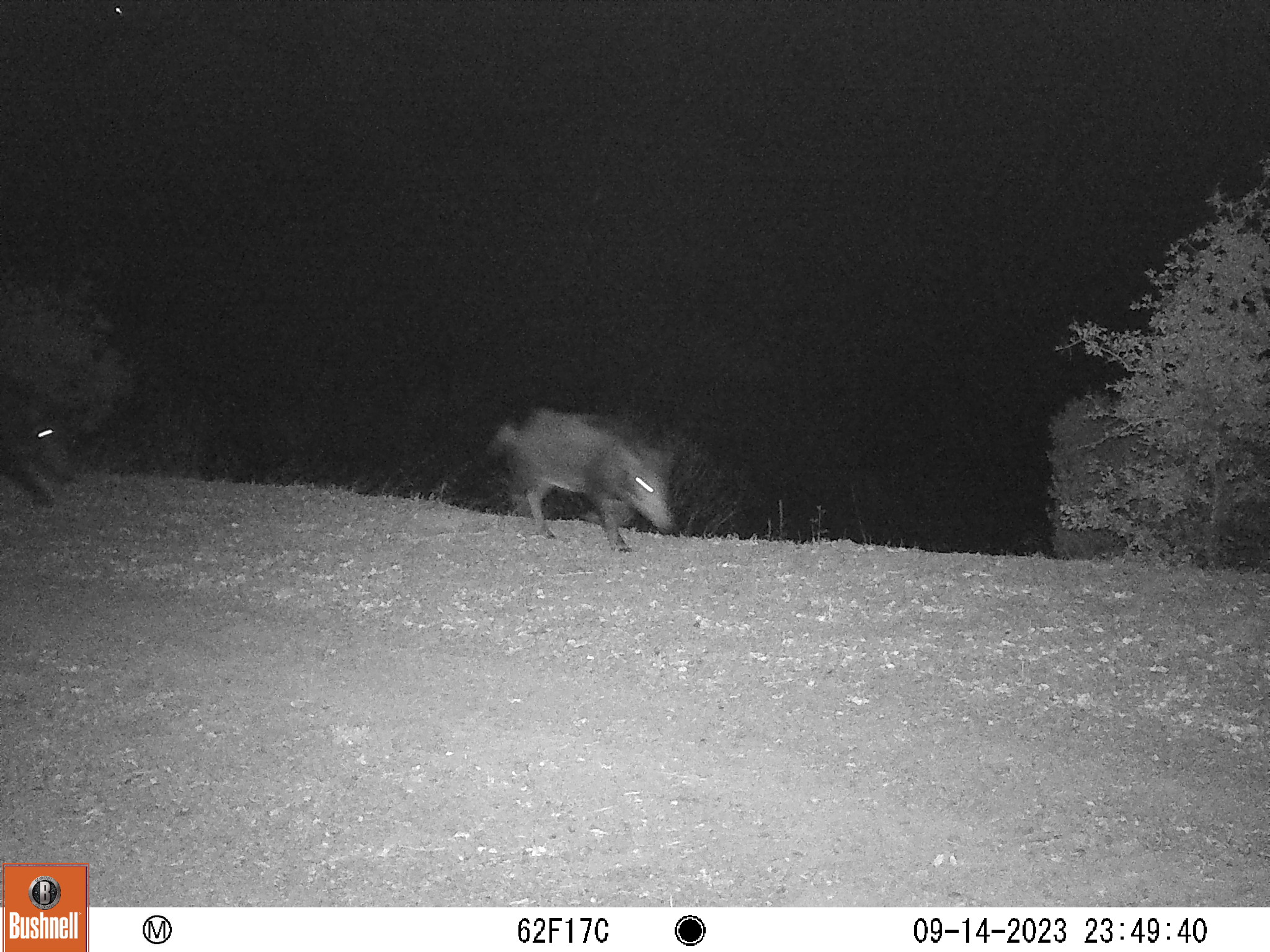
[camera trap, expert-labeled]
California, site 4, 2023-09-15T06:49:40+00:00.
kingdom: Animalia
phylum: Chordata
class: Mammalia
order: Artiodactyla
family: Suidae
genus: Sus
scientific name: Sus scrofa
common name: wild boar